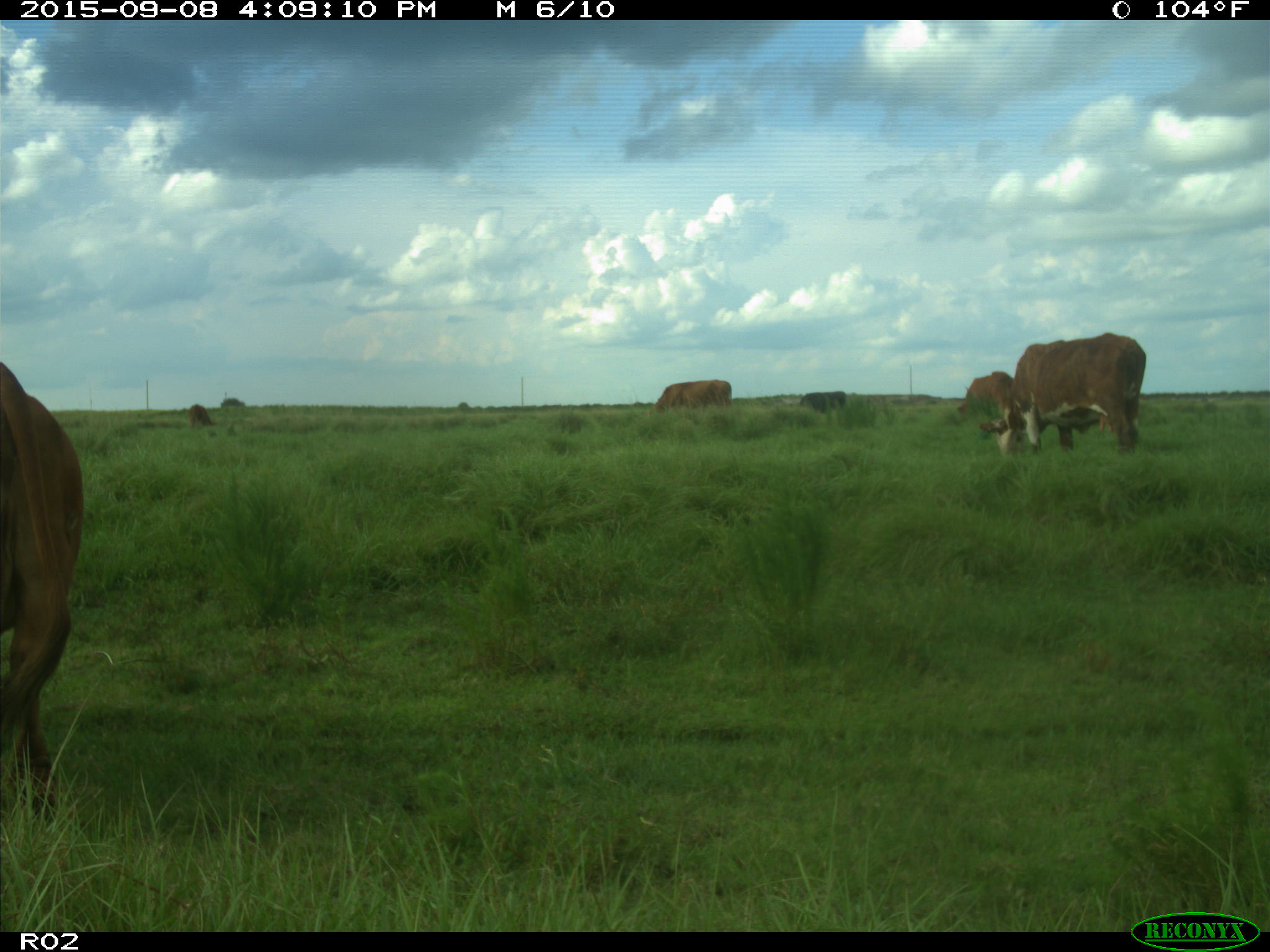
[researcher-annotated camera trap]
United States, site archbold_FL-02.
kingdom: Animalia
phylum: Chordata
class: Mammalia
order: Artiodactyla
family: Bovidae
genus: Bos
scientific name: Bos taurus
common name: domestic cow